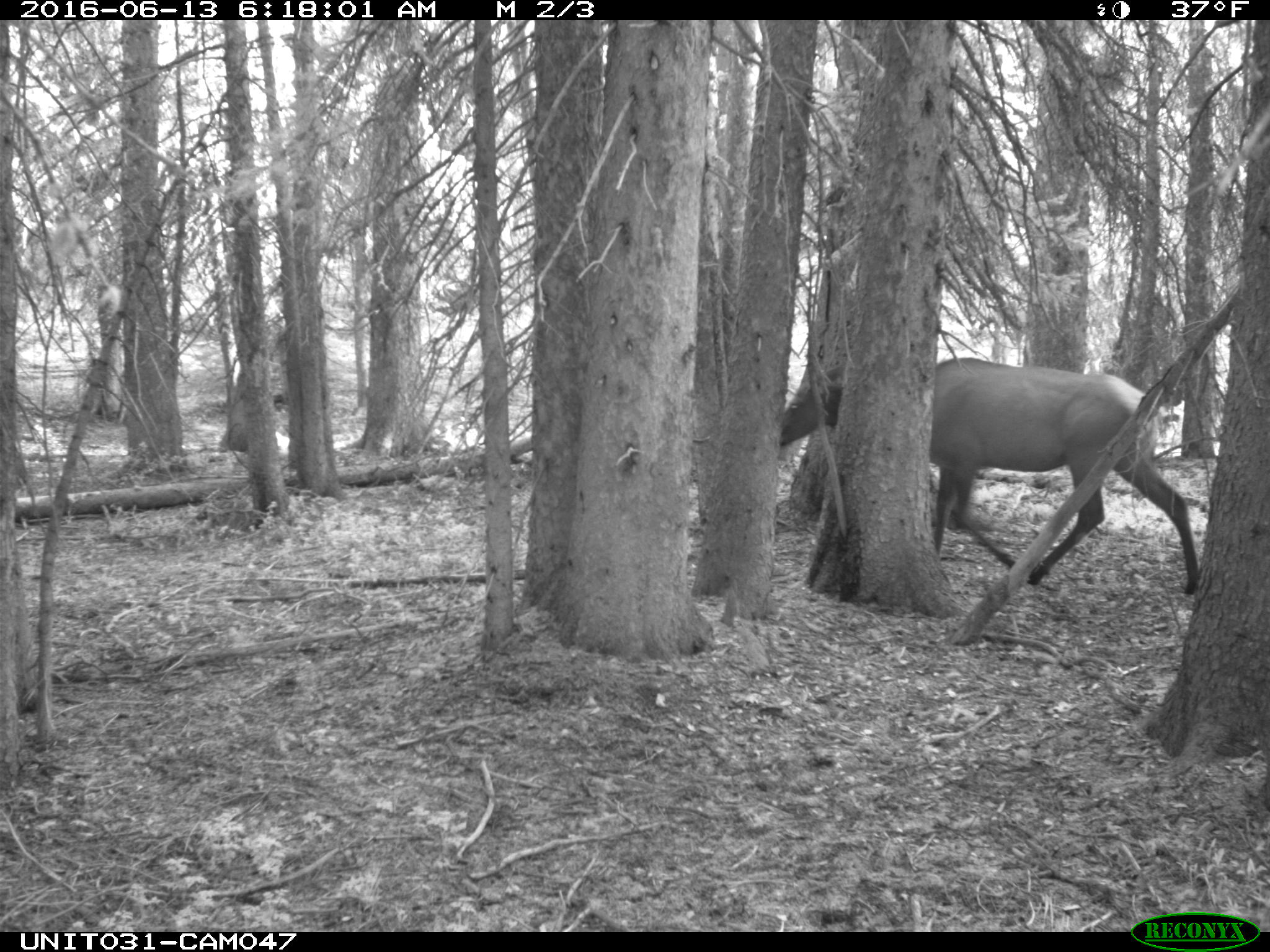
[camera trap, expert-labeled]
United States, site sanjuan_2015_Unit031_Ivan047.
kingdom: Animalia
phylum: Chordata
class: Mammalia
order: Artiodactyla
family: Cervidae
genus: Cervus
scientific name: Cervus elaphus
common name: red deer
Cervus elaphus (red deer).